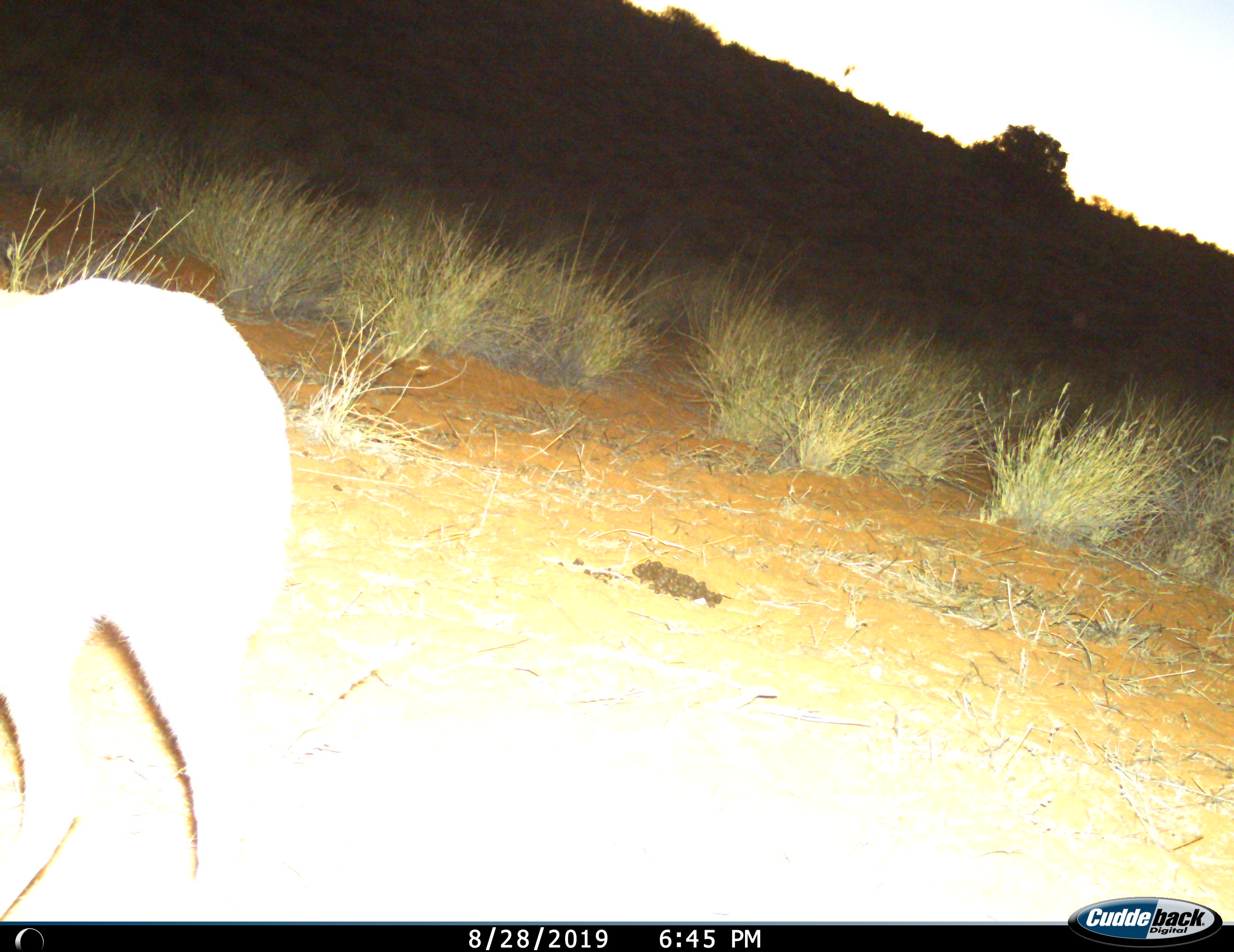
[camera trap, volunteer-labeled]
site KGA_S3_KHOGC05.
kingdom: Animalia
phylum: Chordata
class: Mammalia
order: Artiodactyla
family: Bovidae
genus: Raphicerus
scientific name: Raphicerus campestris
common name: steenbok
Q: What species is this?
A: Steenbok (Raphicerus campestris).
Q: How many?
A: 1.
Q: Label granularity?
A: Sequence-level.